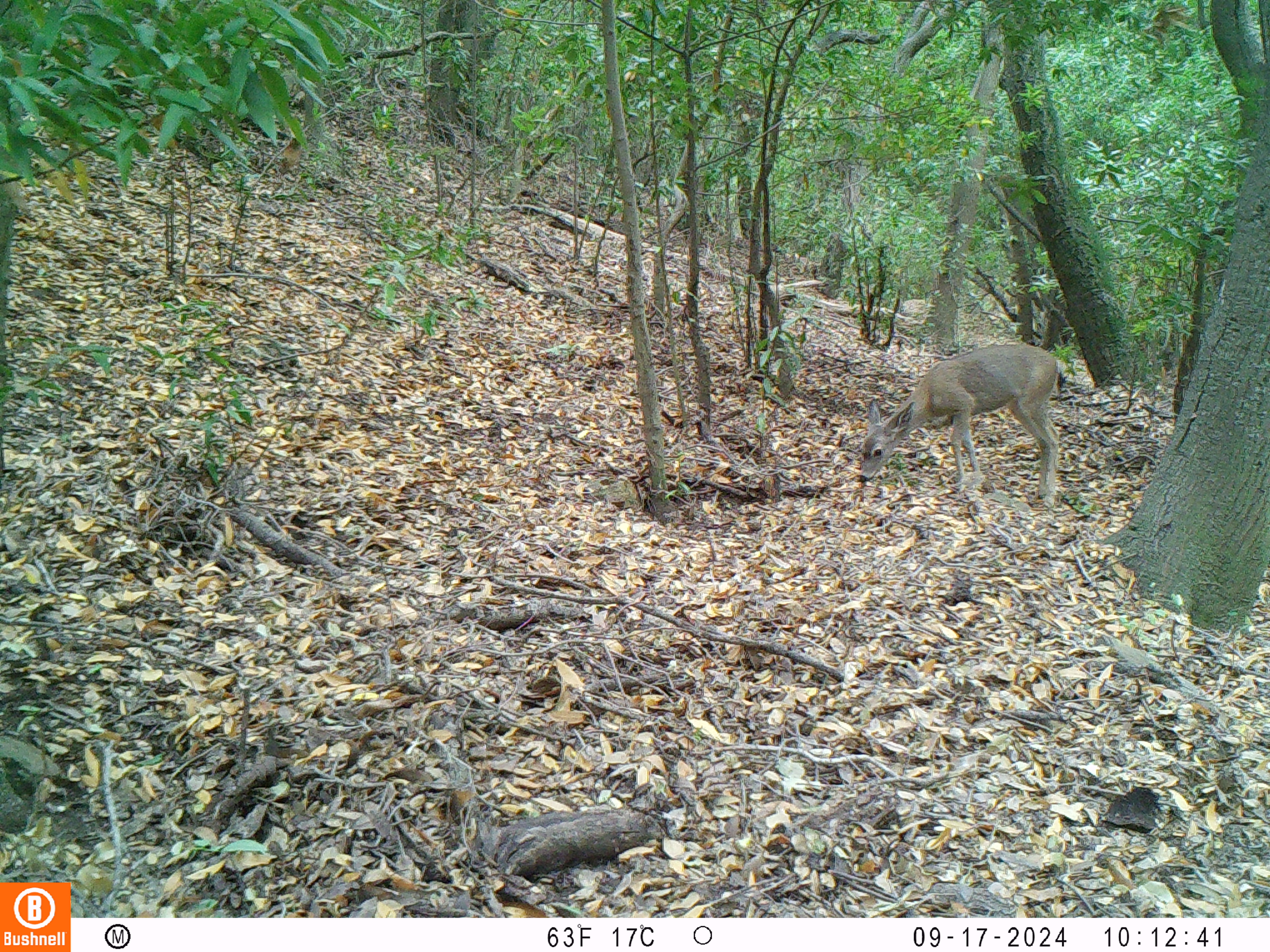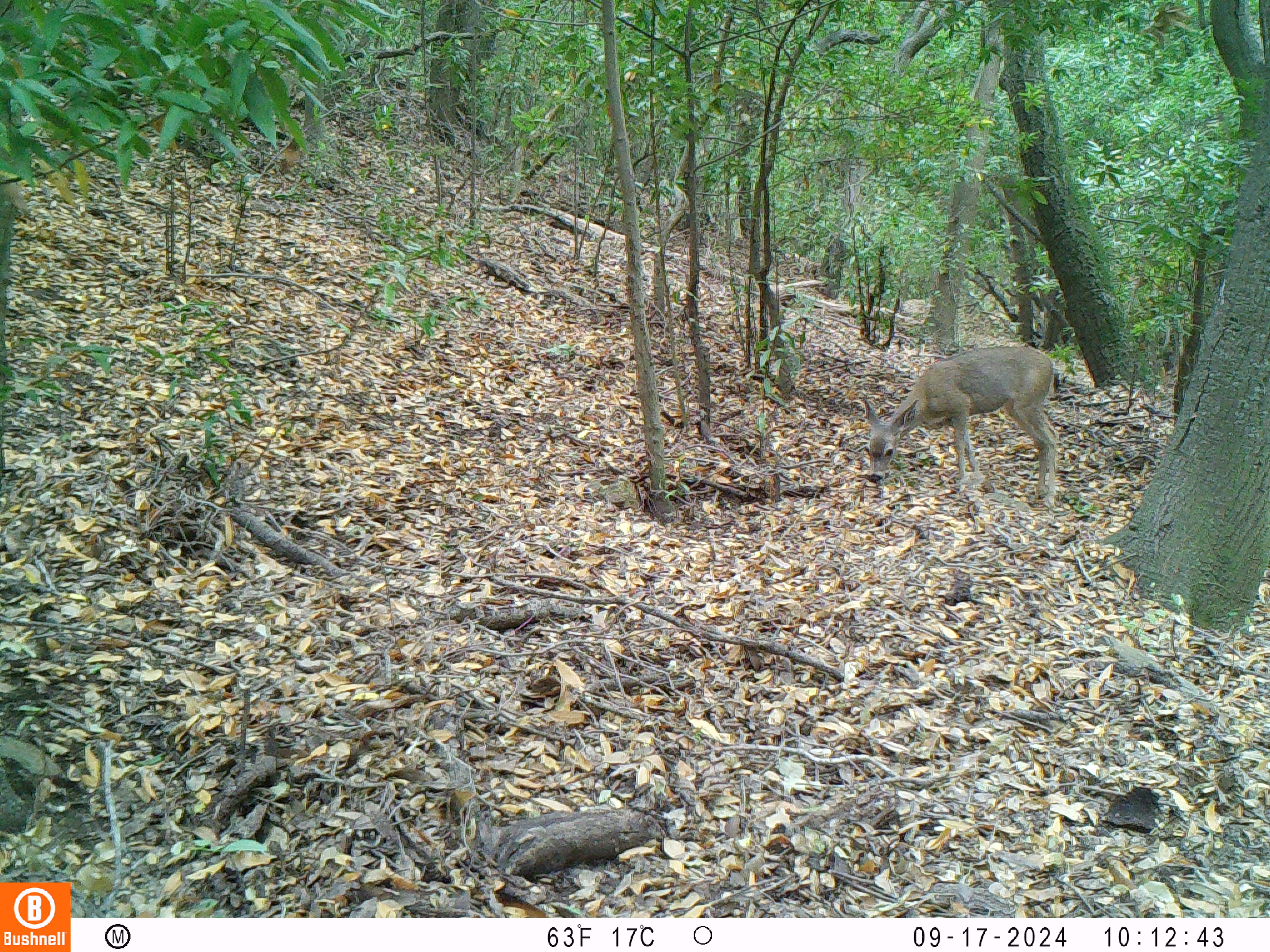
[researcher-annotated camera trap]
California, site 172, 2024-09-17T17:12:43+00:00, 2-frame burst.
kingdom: Animalia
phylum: Chordata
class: Mammalia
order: Artiodactyla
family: Cervidae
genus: Odocoileus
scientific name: Odocoileus hemionus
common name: mule deer